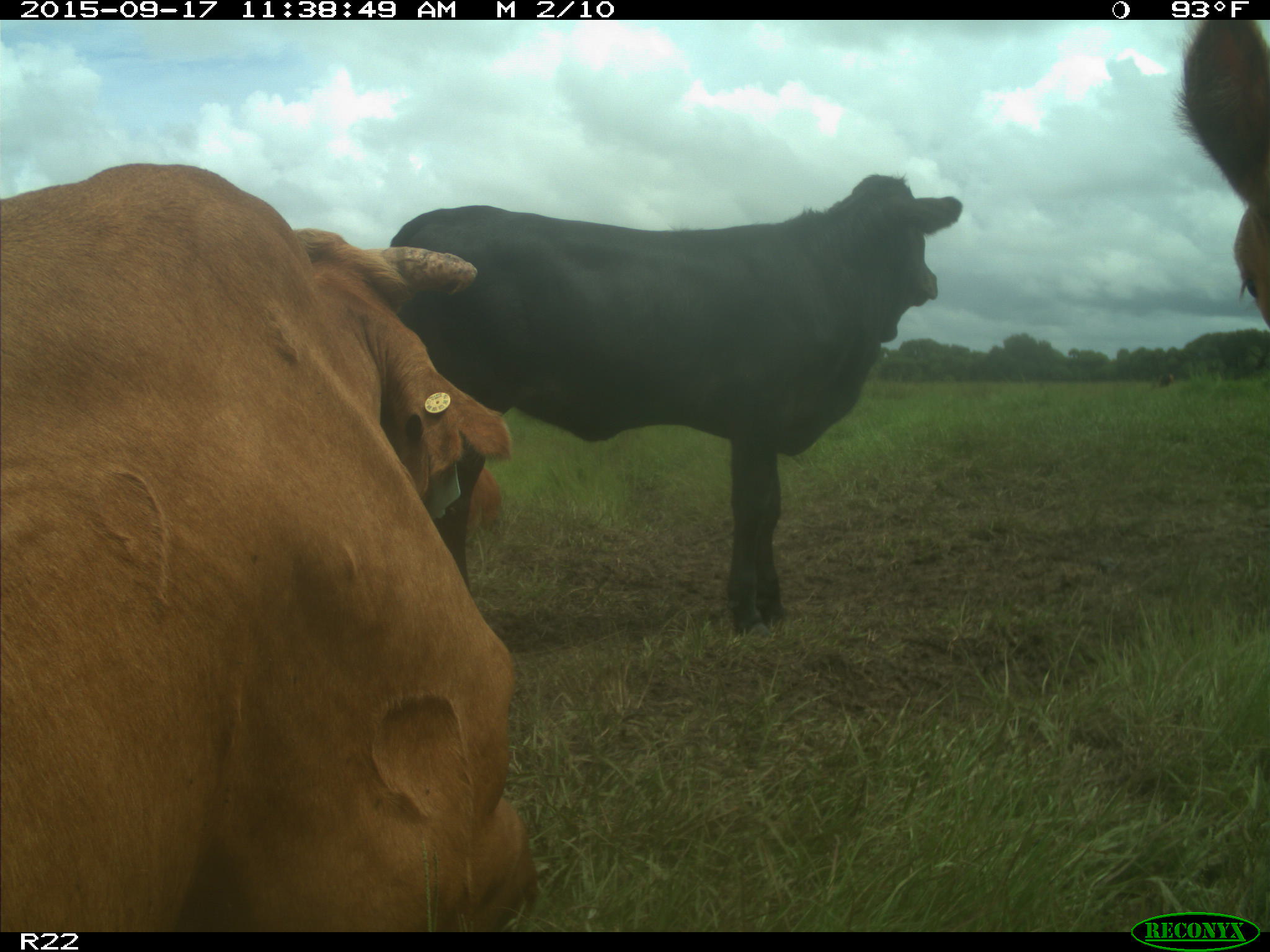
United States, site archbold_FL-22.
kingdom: Animalia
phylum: Chordata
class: Mammalia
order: Artiodactyla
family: Bovidae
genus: Bos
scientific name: Bos taurus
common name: domestic cow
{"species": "Bos taurus (domestic cow)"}